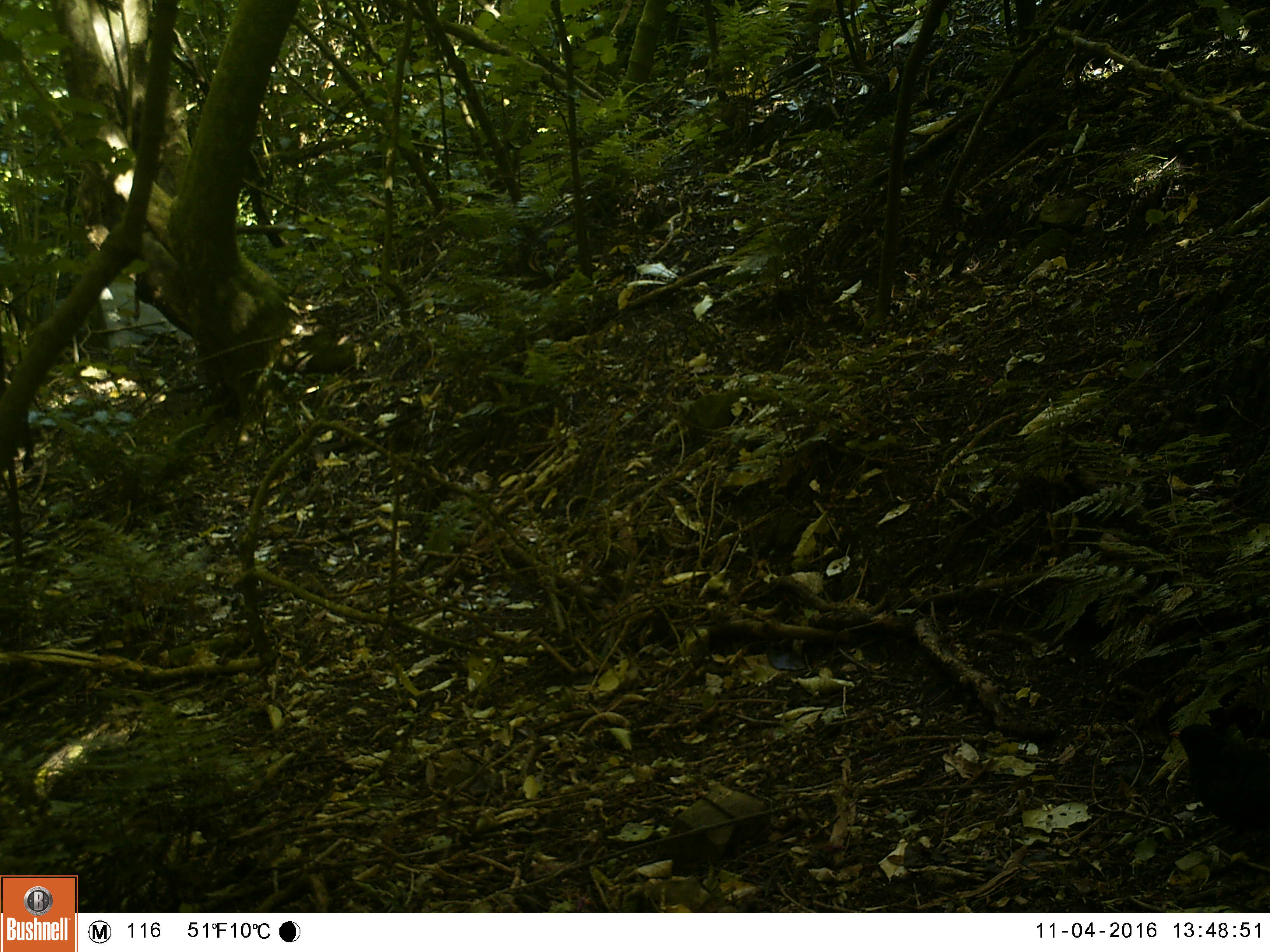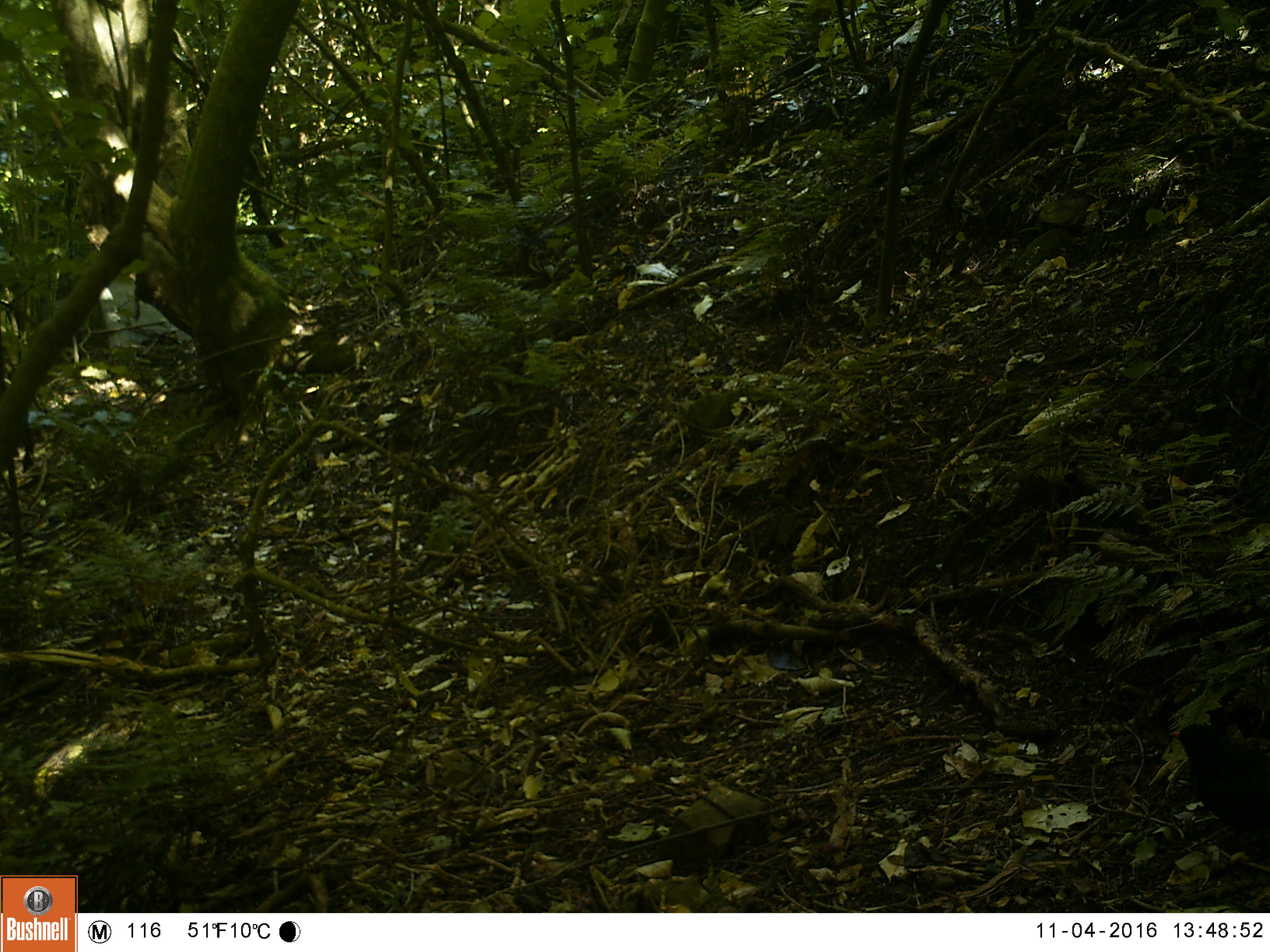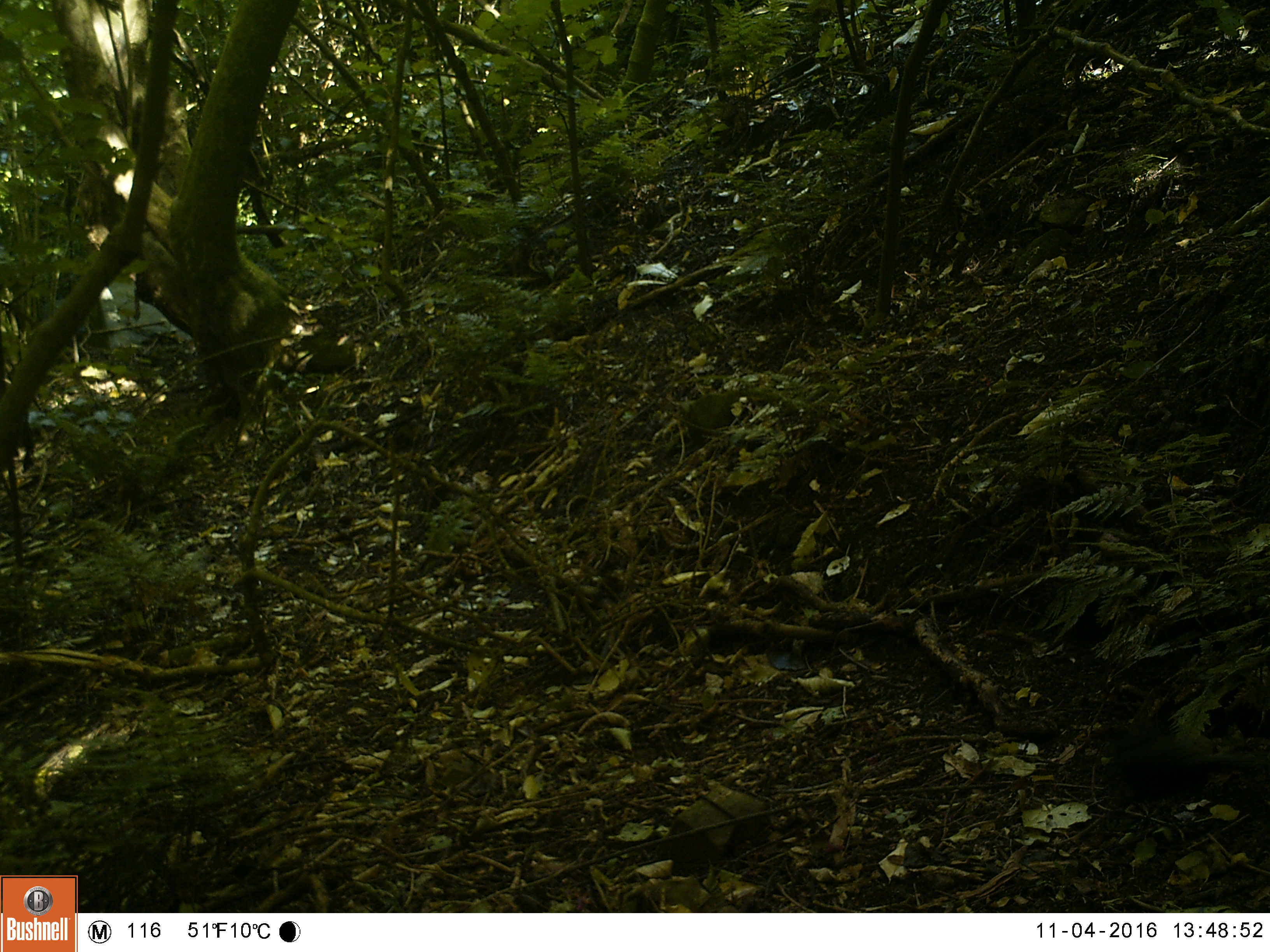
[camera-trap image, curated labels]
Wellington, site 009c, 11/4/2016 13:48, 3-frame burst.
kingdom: Animalia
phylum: Chordata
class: Aves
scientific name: Aves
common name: bird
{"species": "bird (Aves)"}